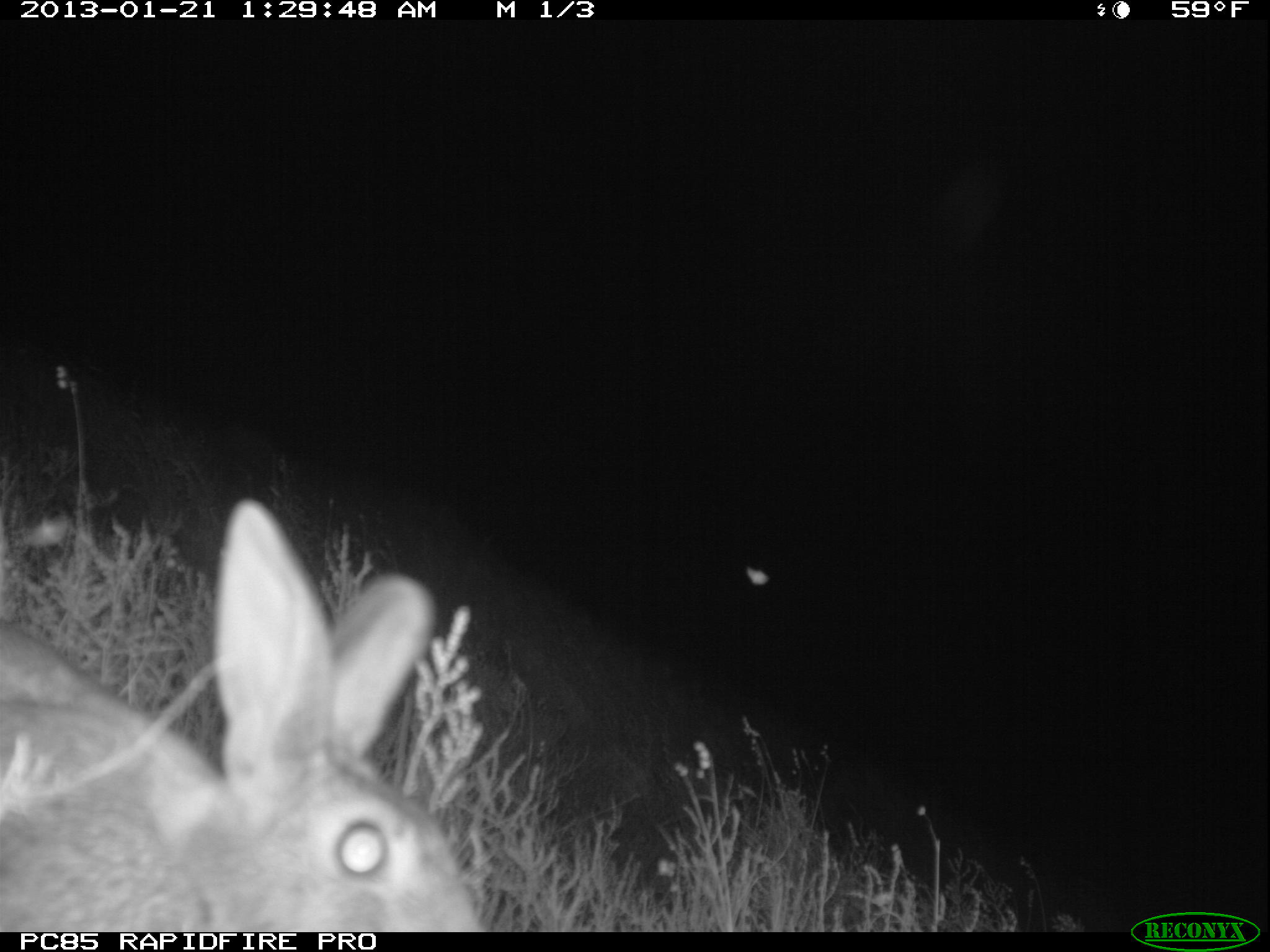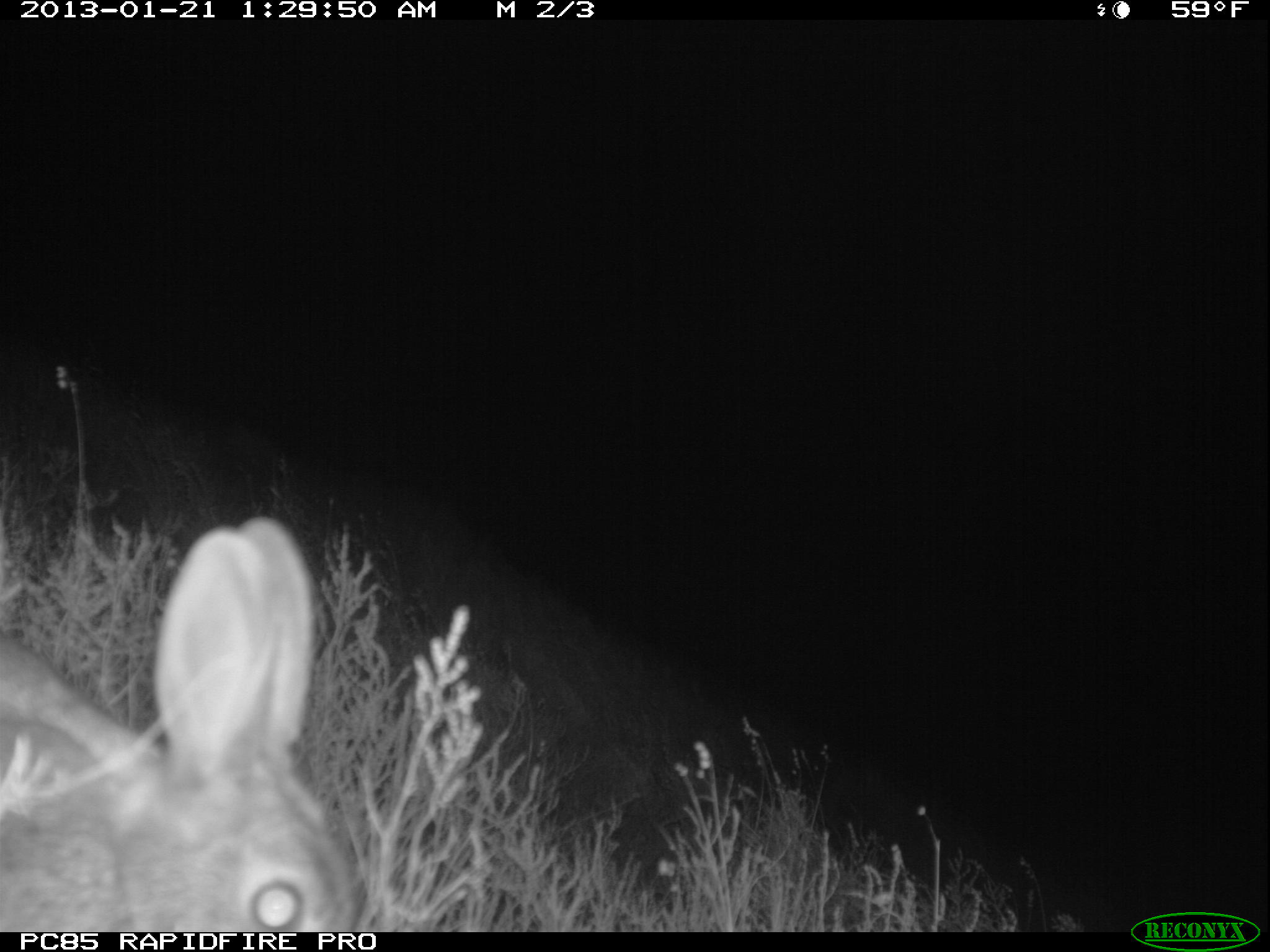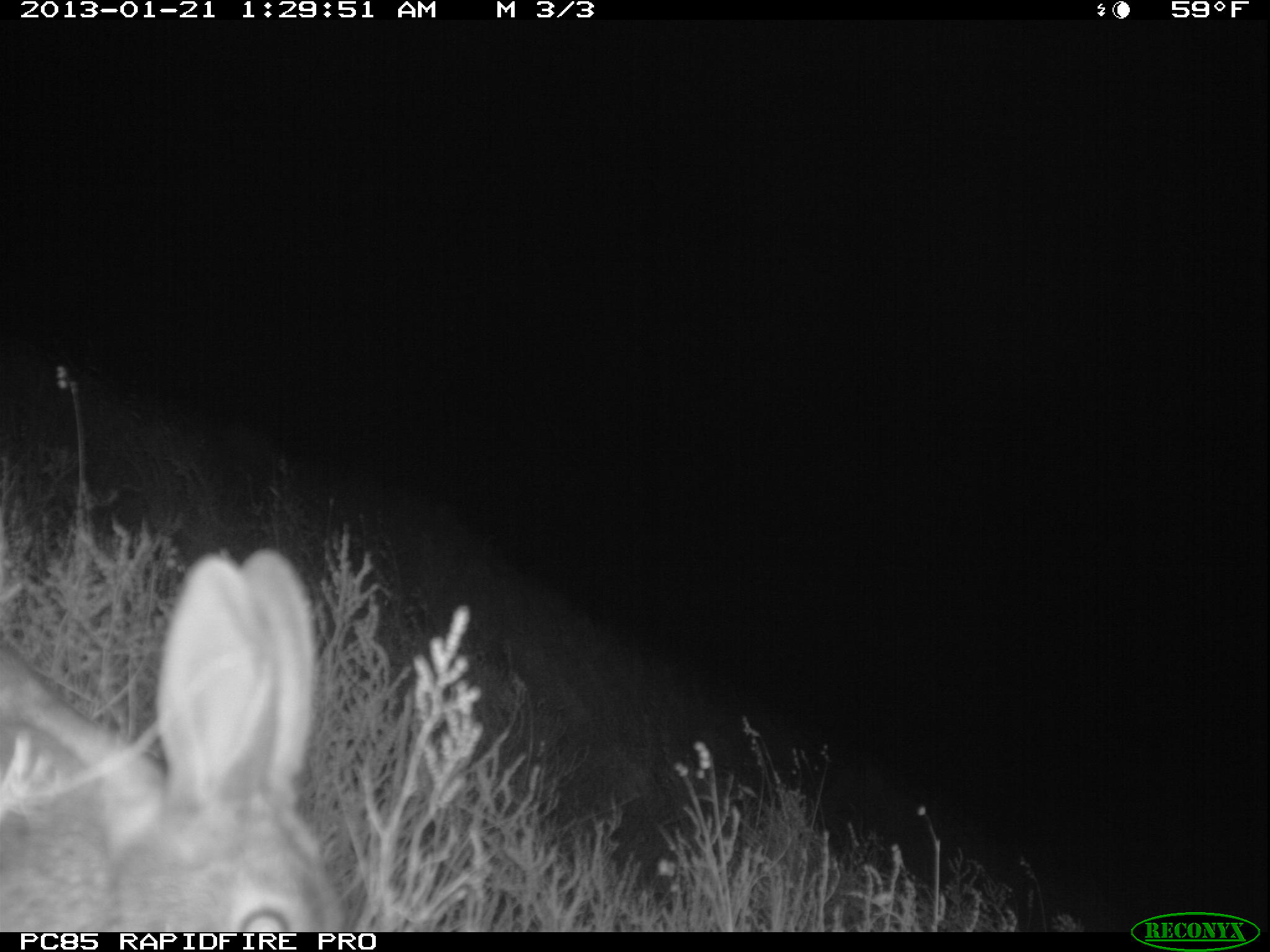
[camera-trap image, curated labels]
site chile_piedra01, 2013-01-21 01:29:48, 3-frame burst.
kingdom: Animalia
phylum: Chordata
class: Mammalia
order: Lagomorpha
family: Leporidae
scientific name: Leporidae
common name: rabbits and hares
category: rabbit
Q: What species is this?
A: Rabbit (rabbits and hares) (Leporidae).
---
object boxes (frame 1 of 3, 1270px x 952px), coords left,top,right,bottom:
rabbit: 0,501,490,936
unknown: 741,560,771,590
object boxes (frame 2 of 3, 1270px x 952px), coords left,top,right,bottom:
rabbit: 0,517,363,931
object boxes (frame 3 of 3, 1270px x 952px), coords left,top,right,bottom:
rabbit: 2,550,347,934